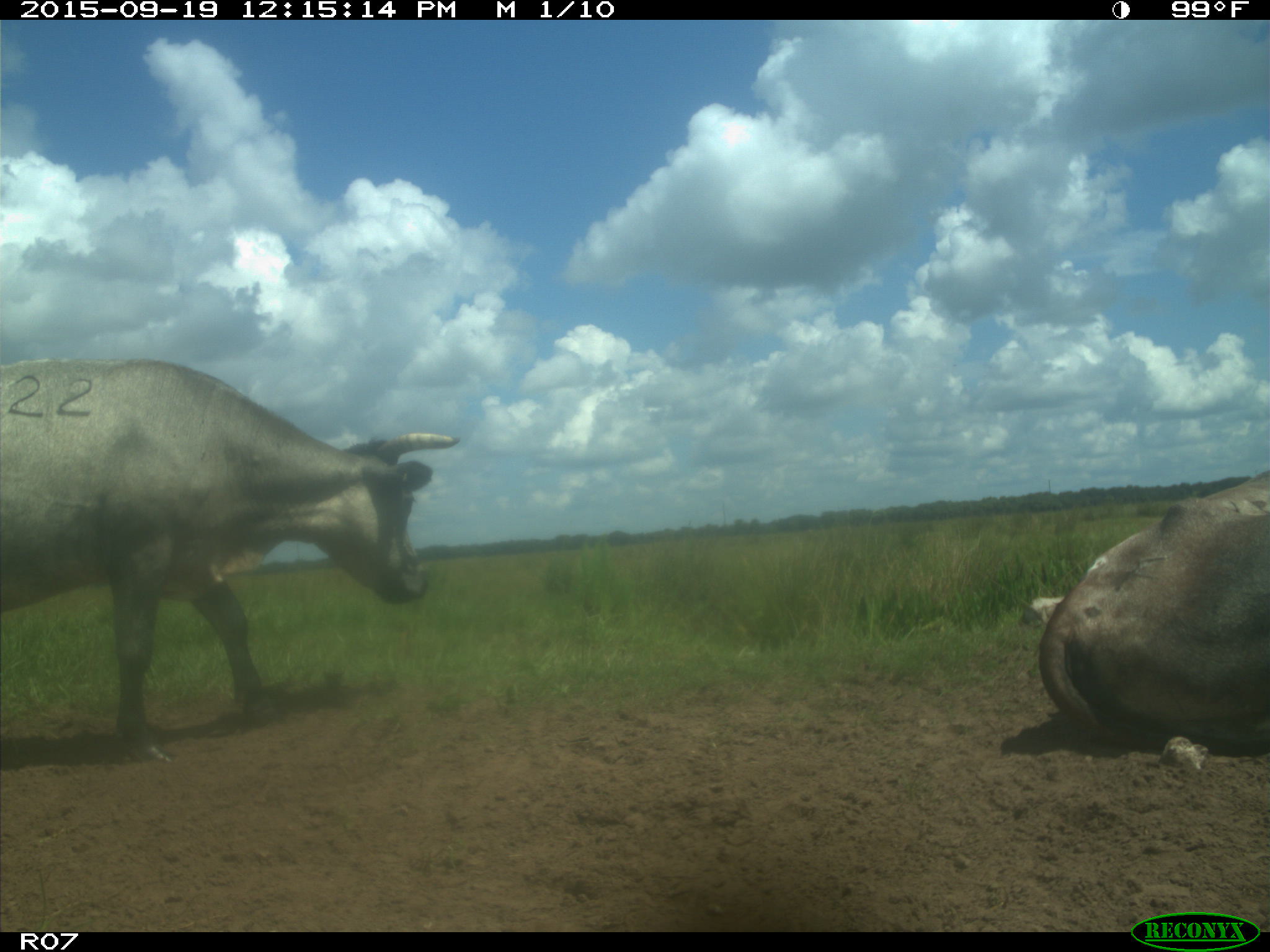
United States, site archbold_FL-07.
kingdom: Animalia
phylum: Chordata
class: Mammalia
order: Artiodactyla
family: Bovidae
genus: Bos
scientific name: Bos taurus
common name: domestic cow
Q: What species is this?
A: Bos taurus (domestic cow).